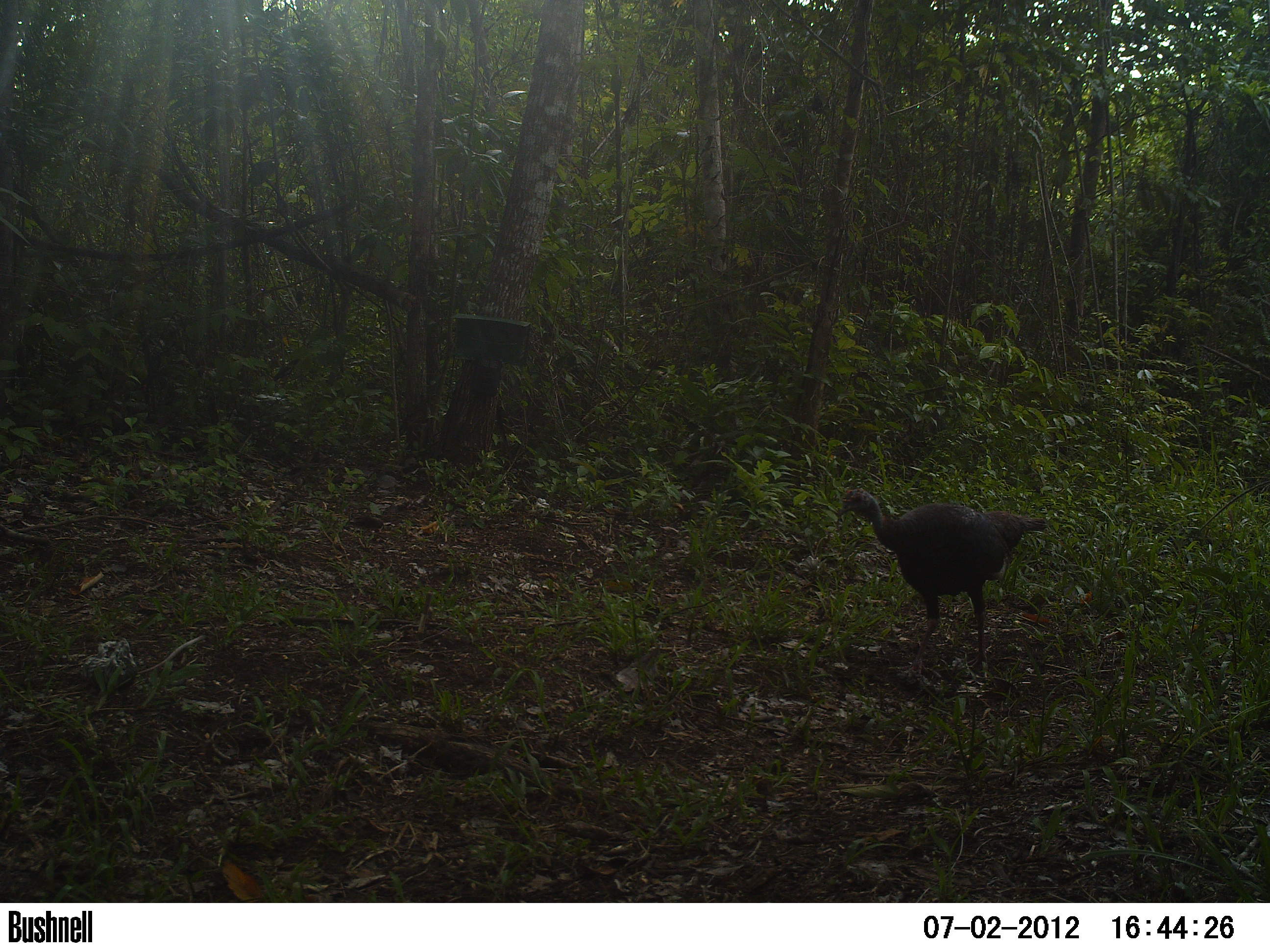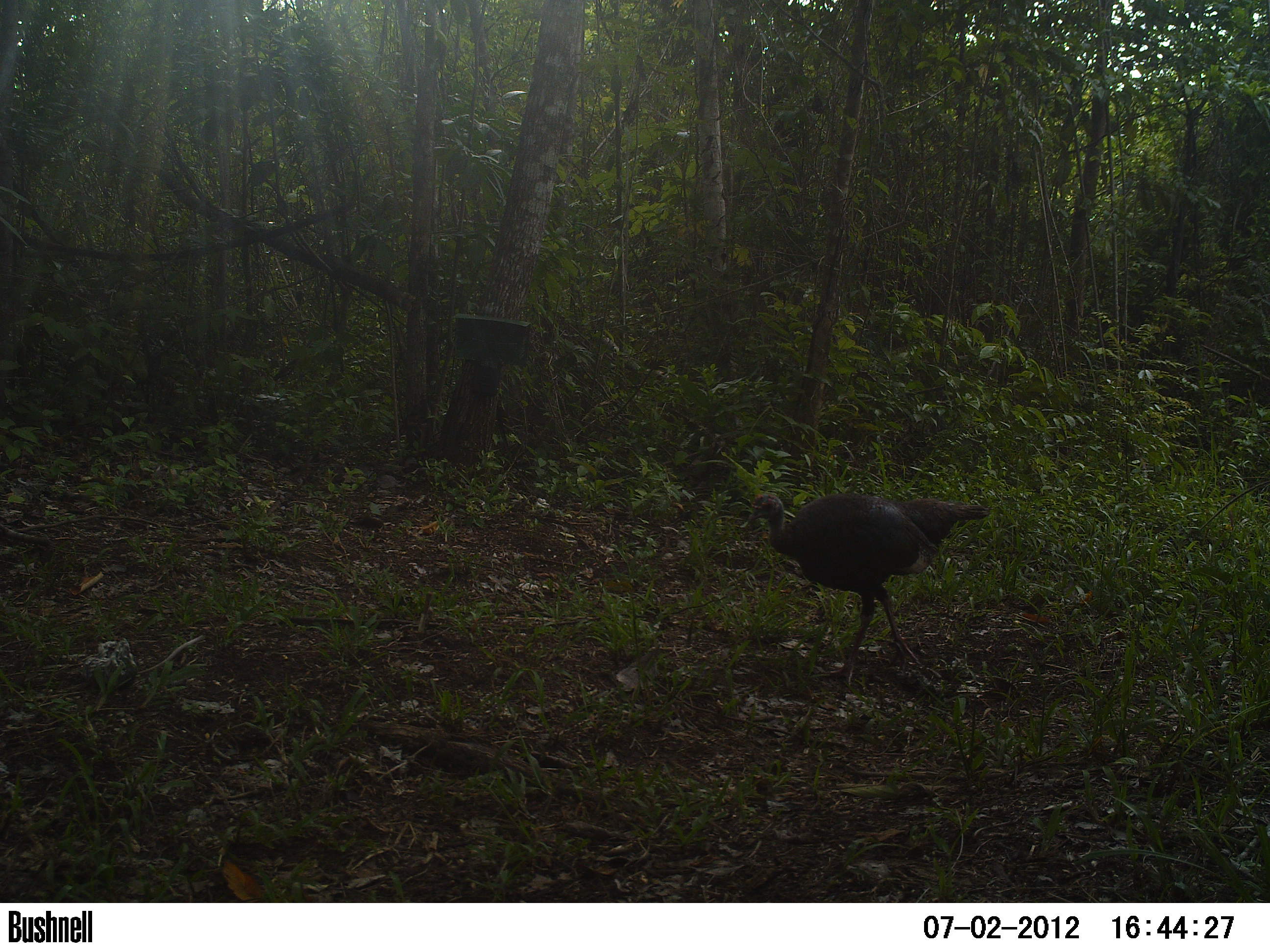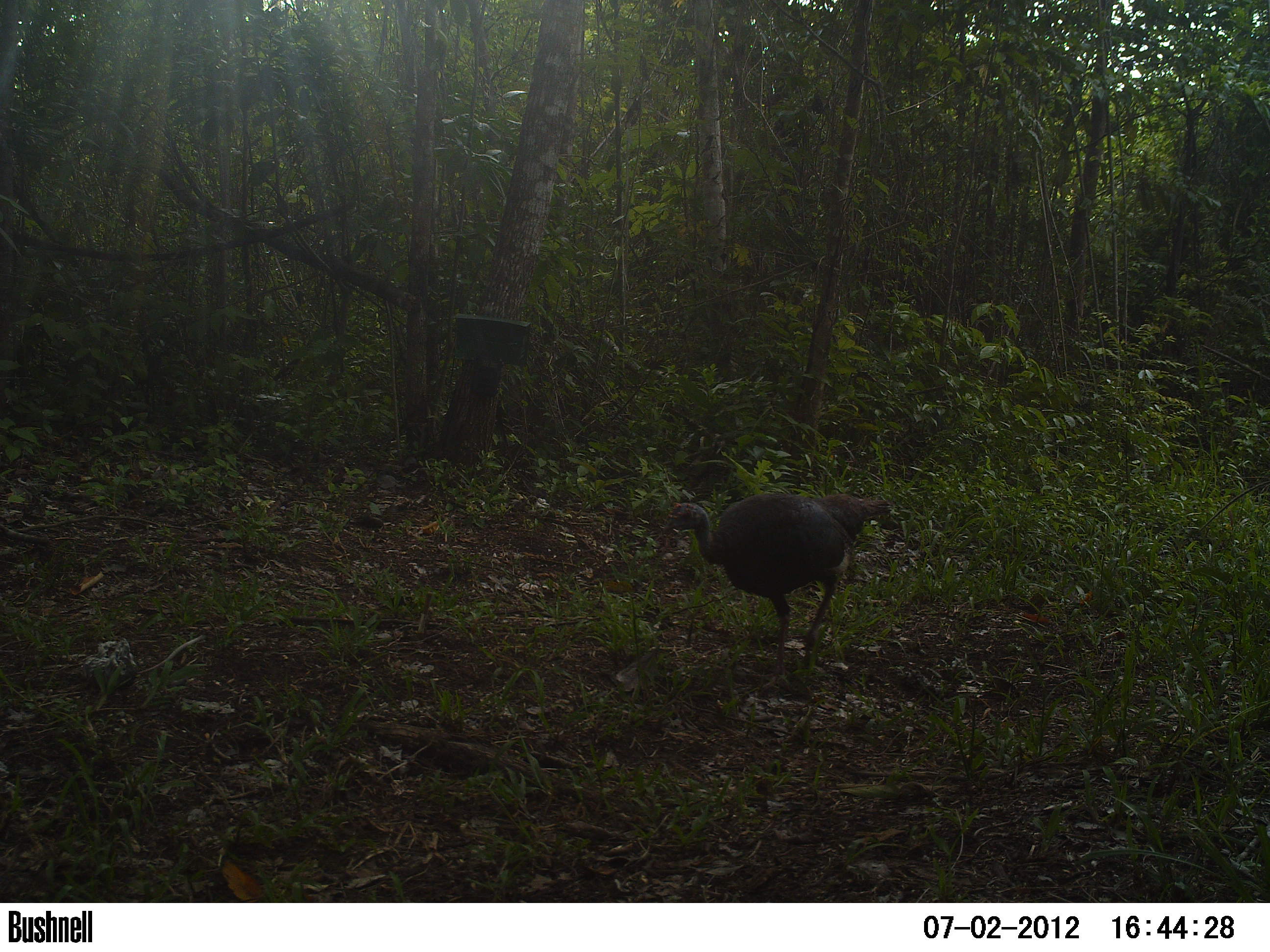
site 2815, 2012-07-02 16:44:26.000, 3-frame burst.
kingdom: Animalia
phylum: Chordata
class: Aves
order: Galliformes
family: Phasianidae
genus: Meleagris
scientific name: Meleagris ocellata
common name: ocellated turkey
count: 1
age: adult